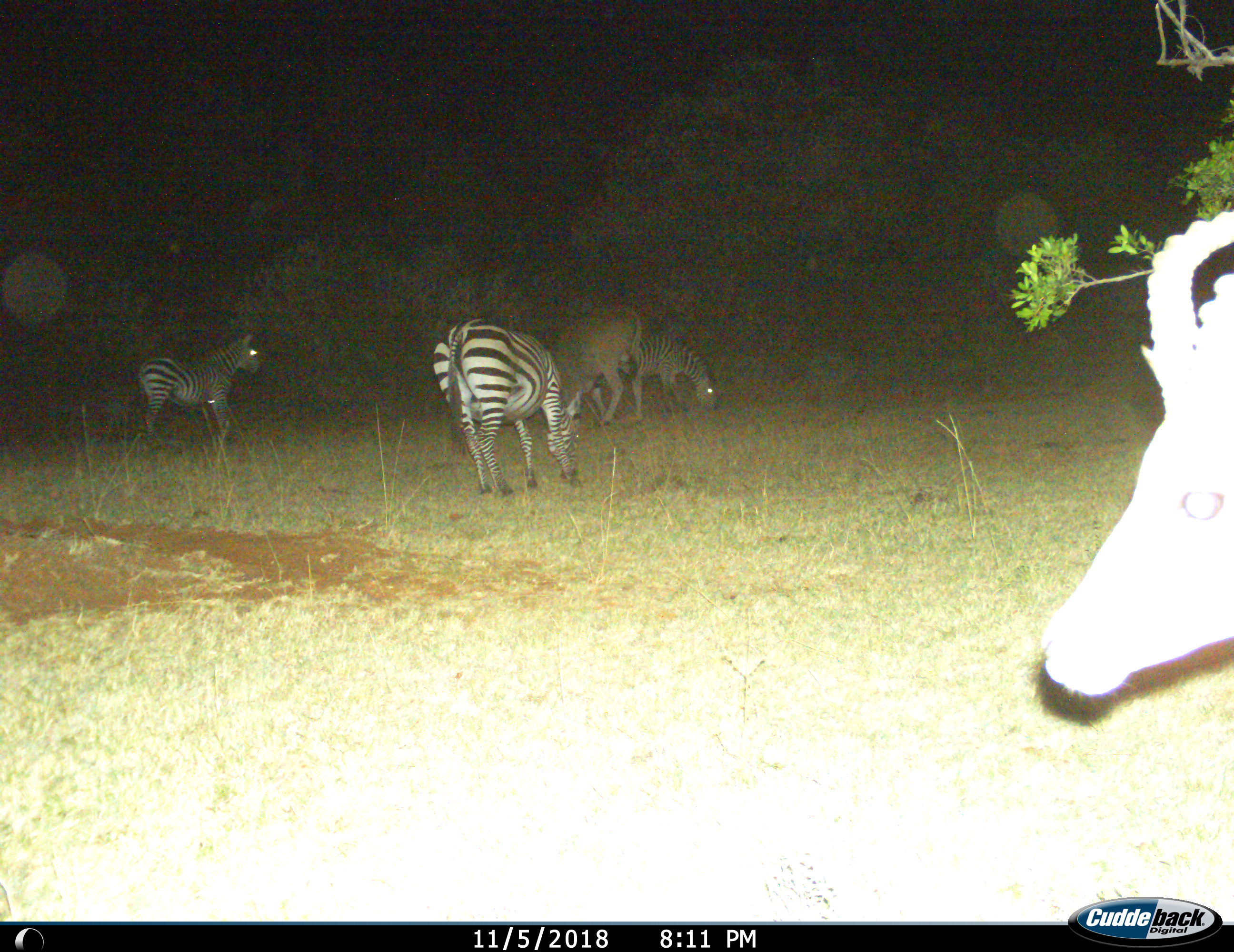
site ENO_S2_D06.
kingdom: Animalia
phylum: Chordata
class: Mammalia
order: Artiodactyla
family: Bovidae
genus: Tragelaphus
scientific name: Tragelaphus oryx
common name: eland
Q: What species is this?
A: Eland (Tragelaphus oryx).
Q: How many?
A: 1.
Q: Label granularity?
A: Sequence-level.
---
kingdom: Animalia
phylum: Chordata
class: Mammalia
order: Artiodactyla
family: Bovidae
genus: Aepyceros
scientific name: Aepyceros melampus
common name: impala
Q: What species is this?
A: Impala (Aepyceros melampus).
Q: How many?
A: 1.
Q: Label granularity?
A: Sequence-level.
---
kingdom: Animalia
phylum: Chordata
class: Mammalia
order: Perissodactyla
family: Equidae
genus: Equus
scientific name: Equus quagga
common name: plains zebra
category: zebraplains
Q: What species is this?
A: Zebraplains (plains zebra) (Equus quagga).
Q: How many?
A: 3.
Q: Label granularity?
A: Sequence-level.